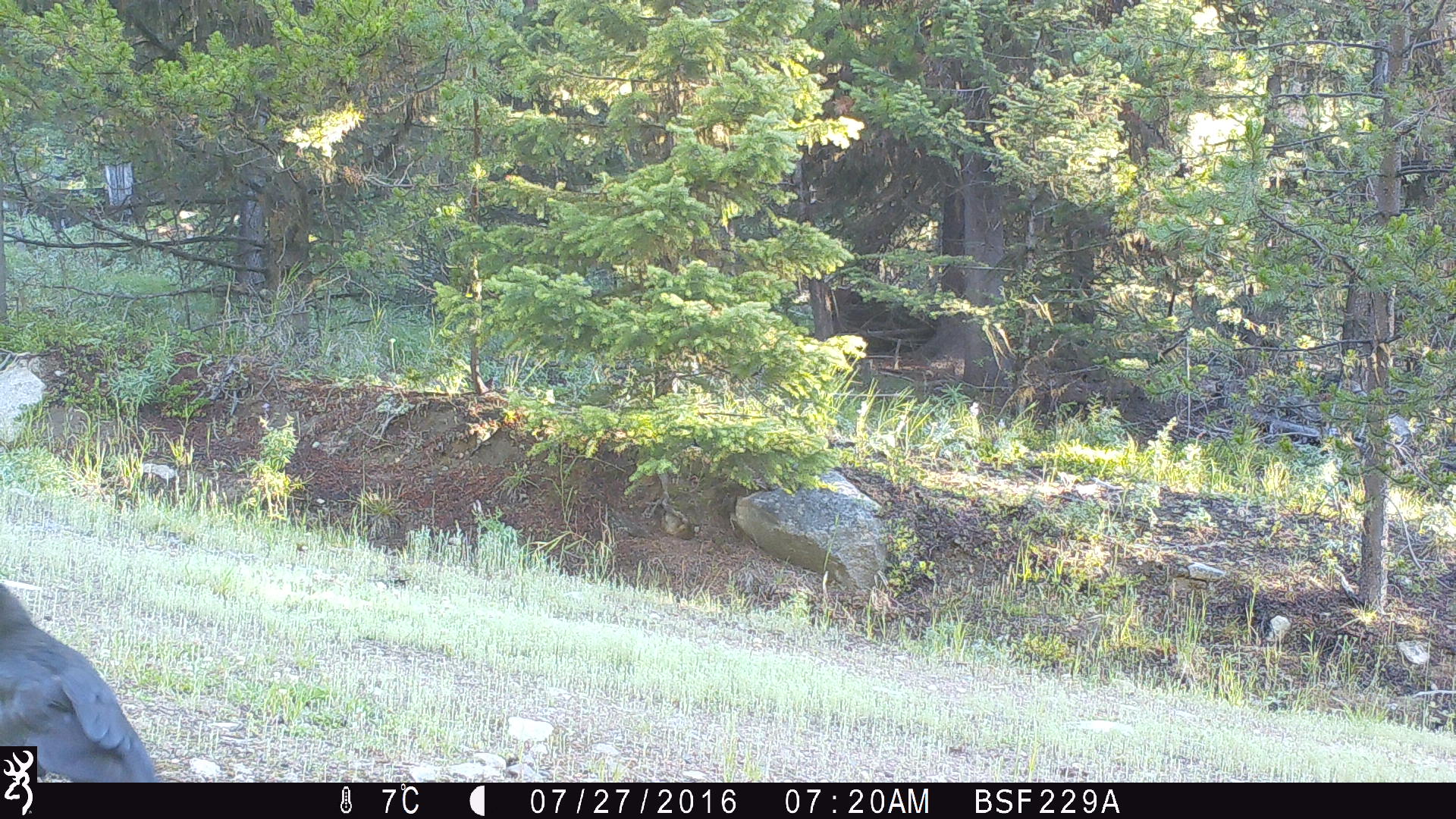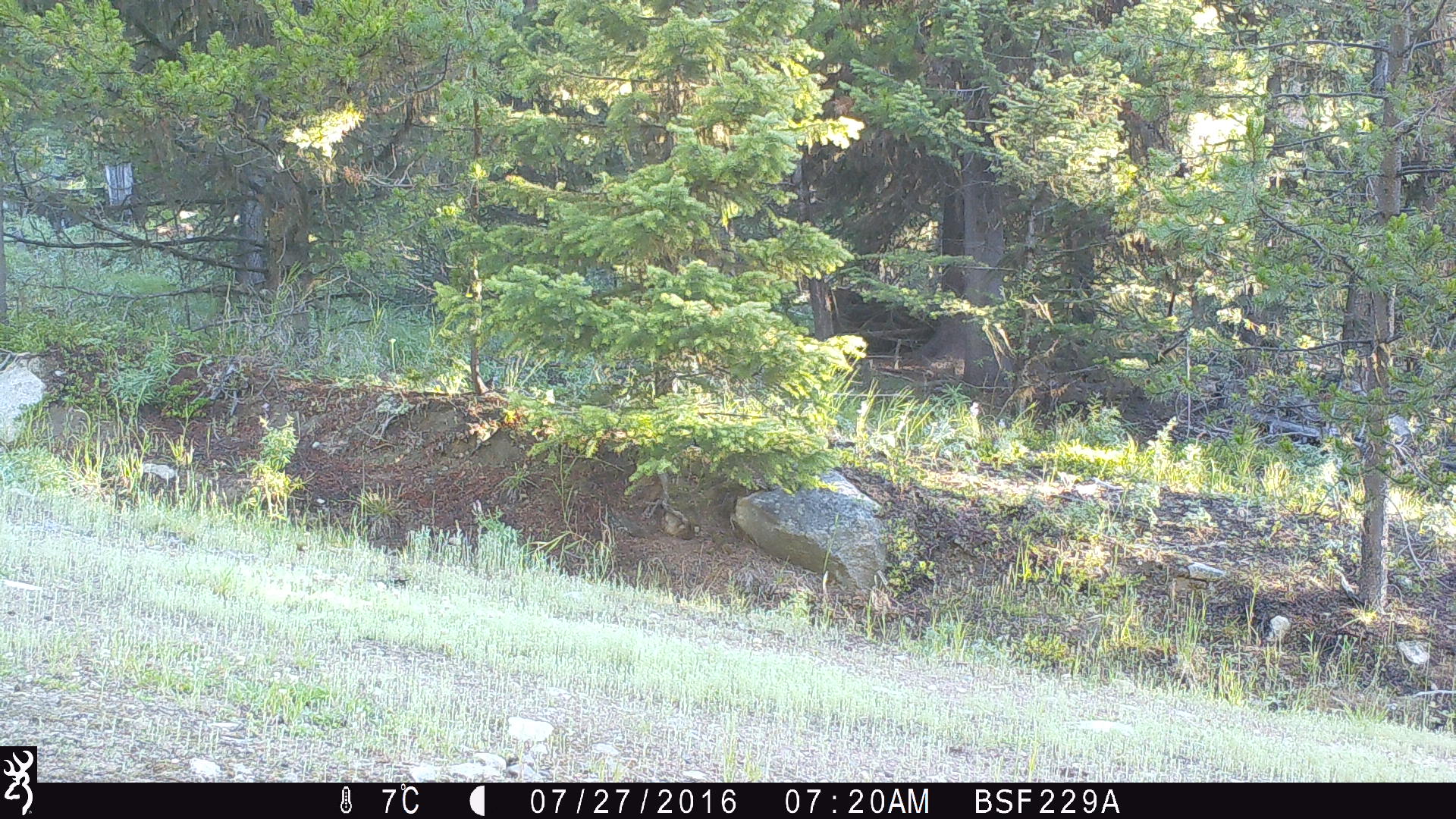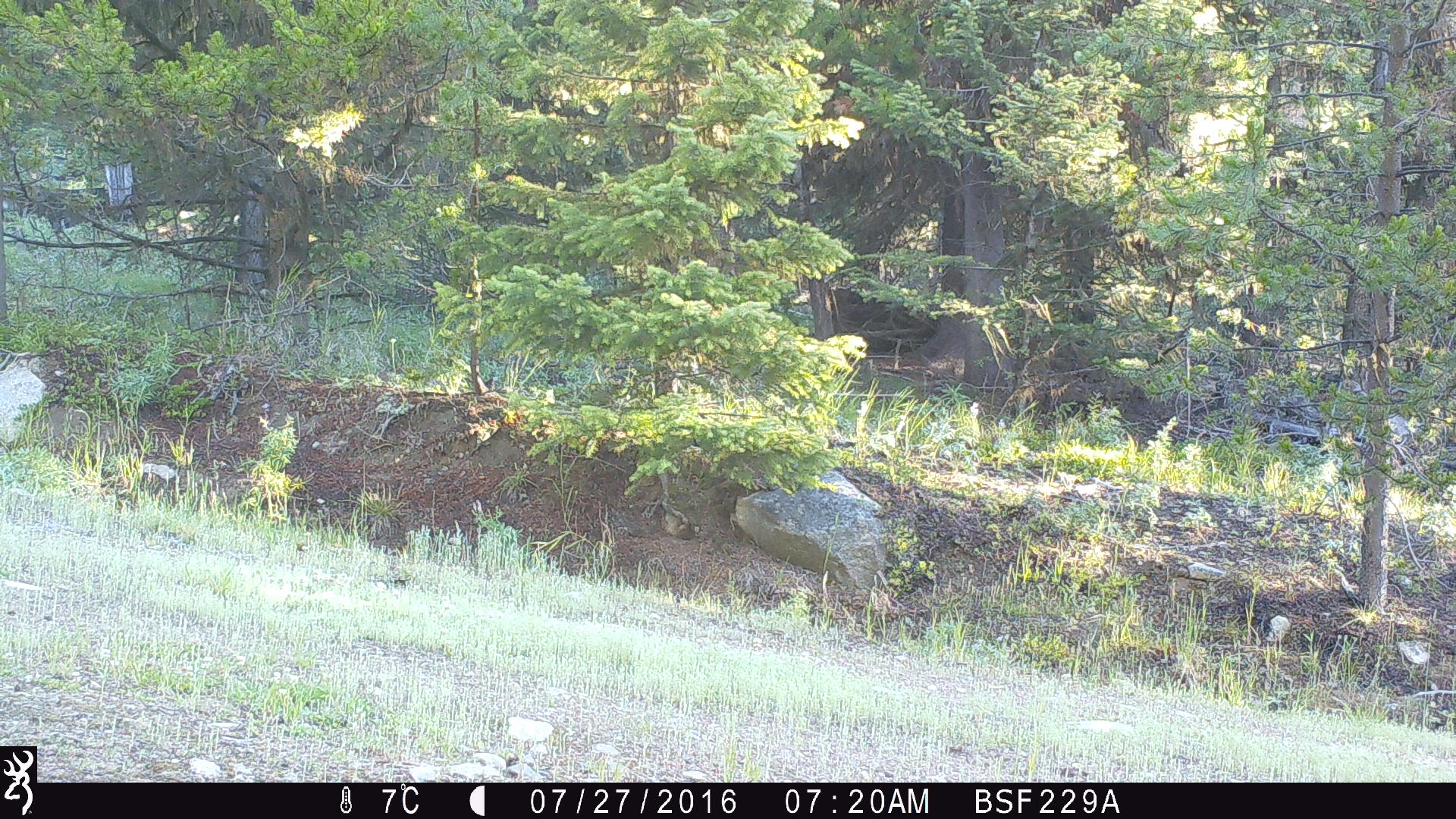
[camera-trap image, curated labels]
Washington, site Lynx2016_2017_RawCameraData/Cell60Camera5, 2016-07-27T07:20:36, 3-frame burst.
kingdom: Animalia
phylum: Chordata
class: Aves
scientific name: Aves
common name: birds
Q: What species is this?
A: Aves (birds).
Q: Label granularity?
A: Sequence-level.